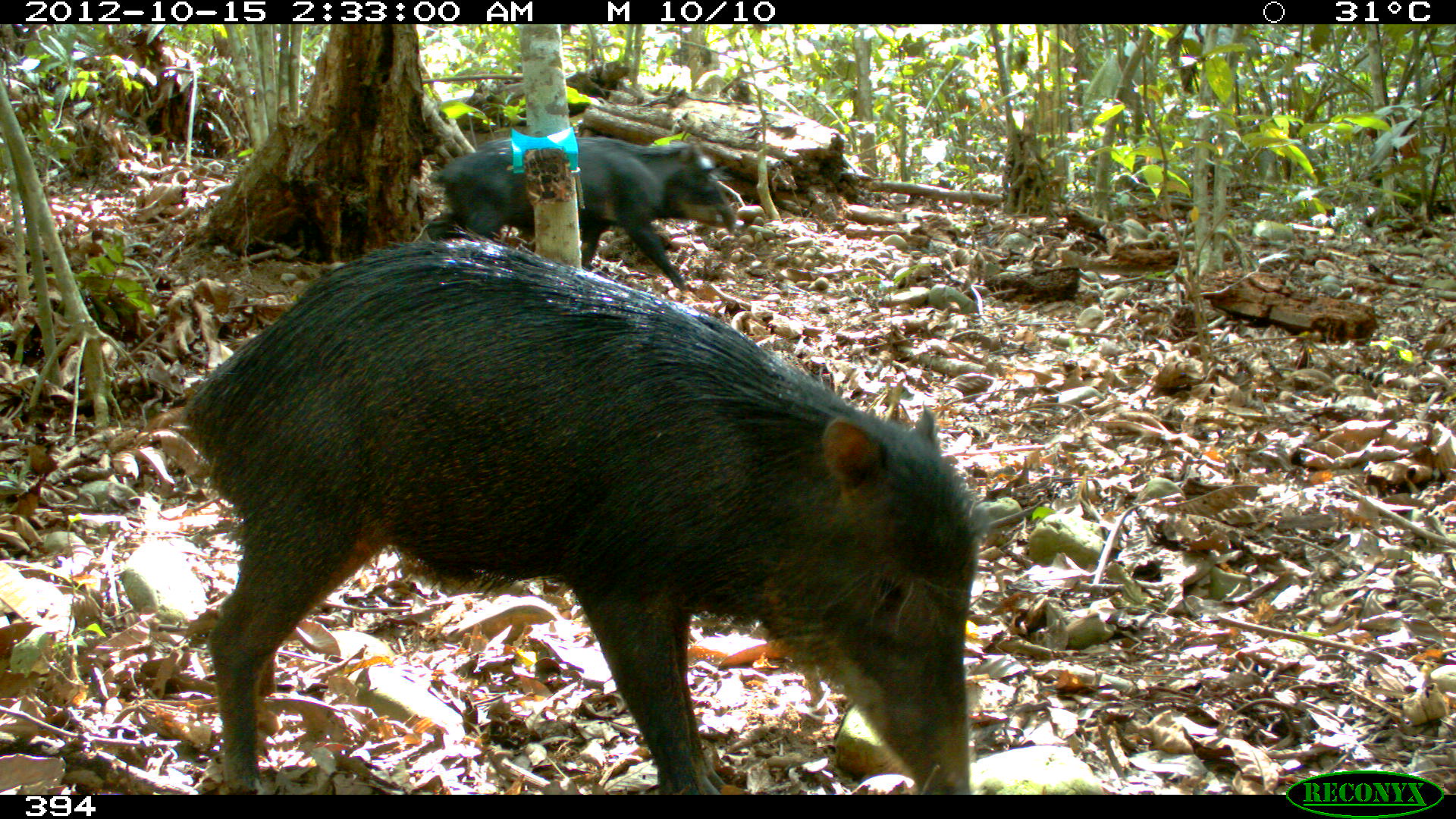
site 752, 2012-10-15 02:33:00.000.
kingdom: Animalia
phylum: Chordata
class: Mammalia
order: Artiodactyla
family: Tayassuidae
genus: Tayassu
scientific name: Tayassu pecari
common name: white-lipped peccary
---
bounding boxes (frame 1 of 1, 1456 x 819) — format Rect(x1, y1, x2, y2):
tayassu pecari: Rect(173, 233, 991, 795); Rect(427, 133, 744, 292)